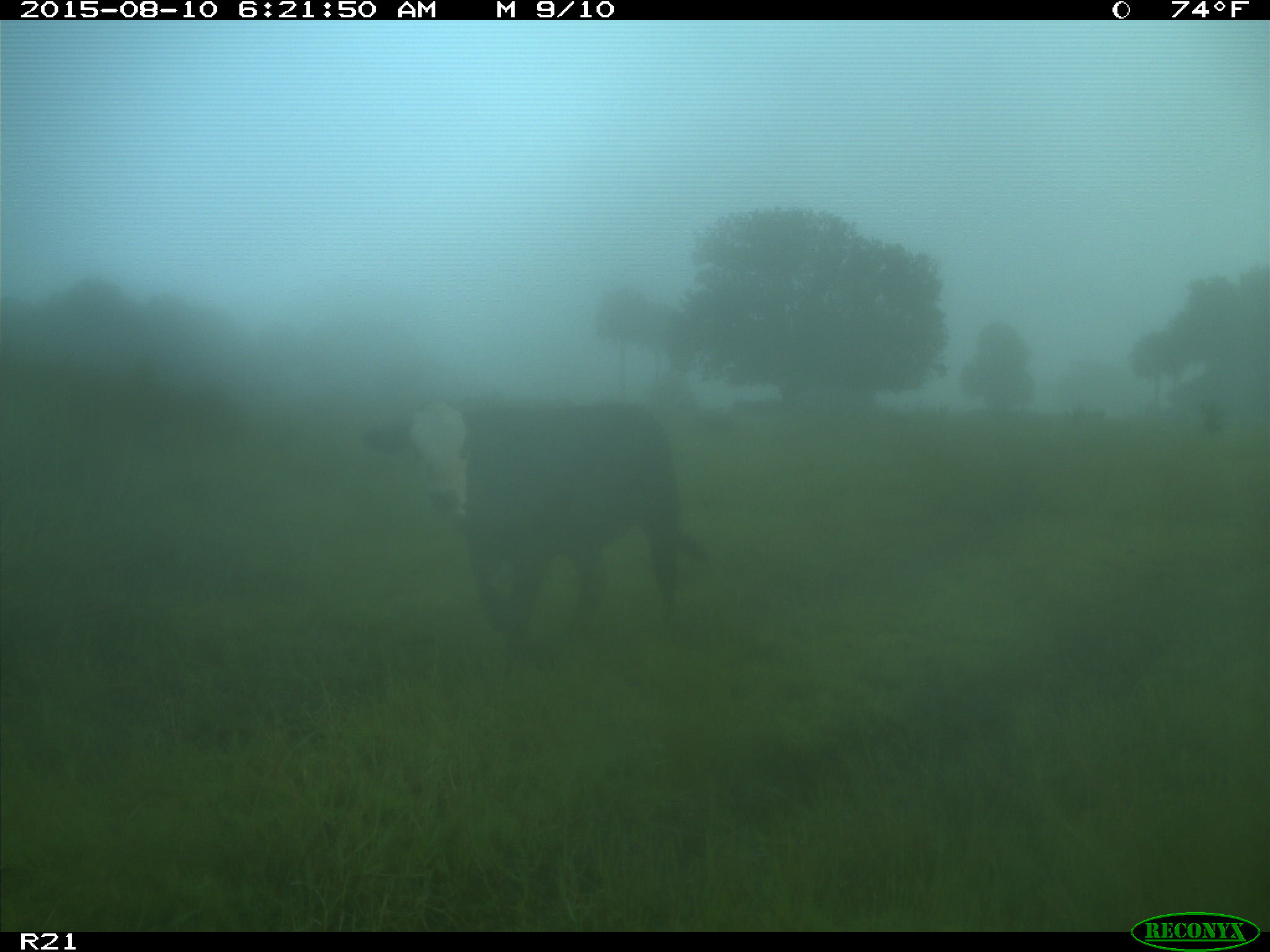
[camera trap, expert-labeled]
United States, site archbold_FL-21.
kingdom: Animalia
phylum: Chordata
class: Mammalia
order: Artiodactyla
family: Bovidae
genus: Bos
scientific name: Bos taurus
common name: domestic cow